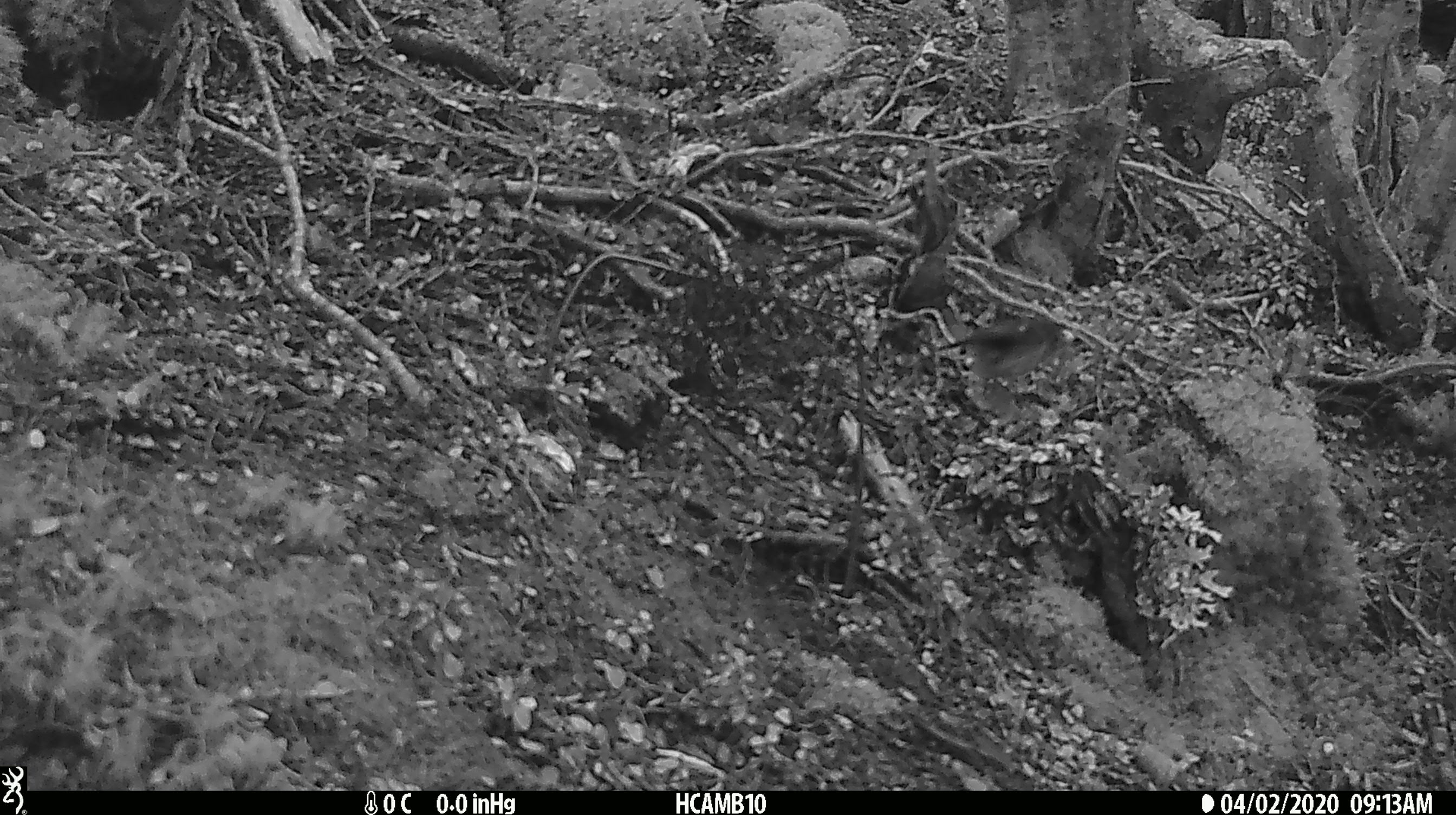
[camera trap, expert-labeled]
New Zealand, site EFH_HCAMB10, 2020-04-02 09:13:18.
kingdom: Animalia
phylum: Chordata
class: Aves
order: Passeriformes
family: Petroicidae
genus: Petroica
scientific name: Petroica macrocephala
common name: tomtit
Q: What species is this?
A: Tomtit (Petroica macrocephala).